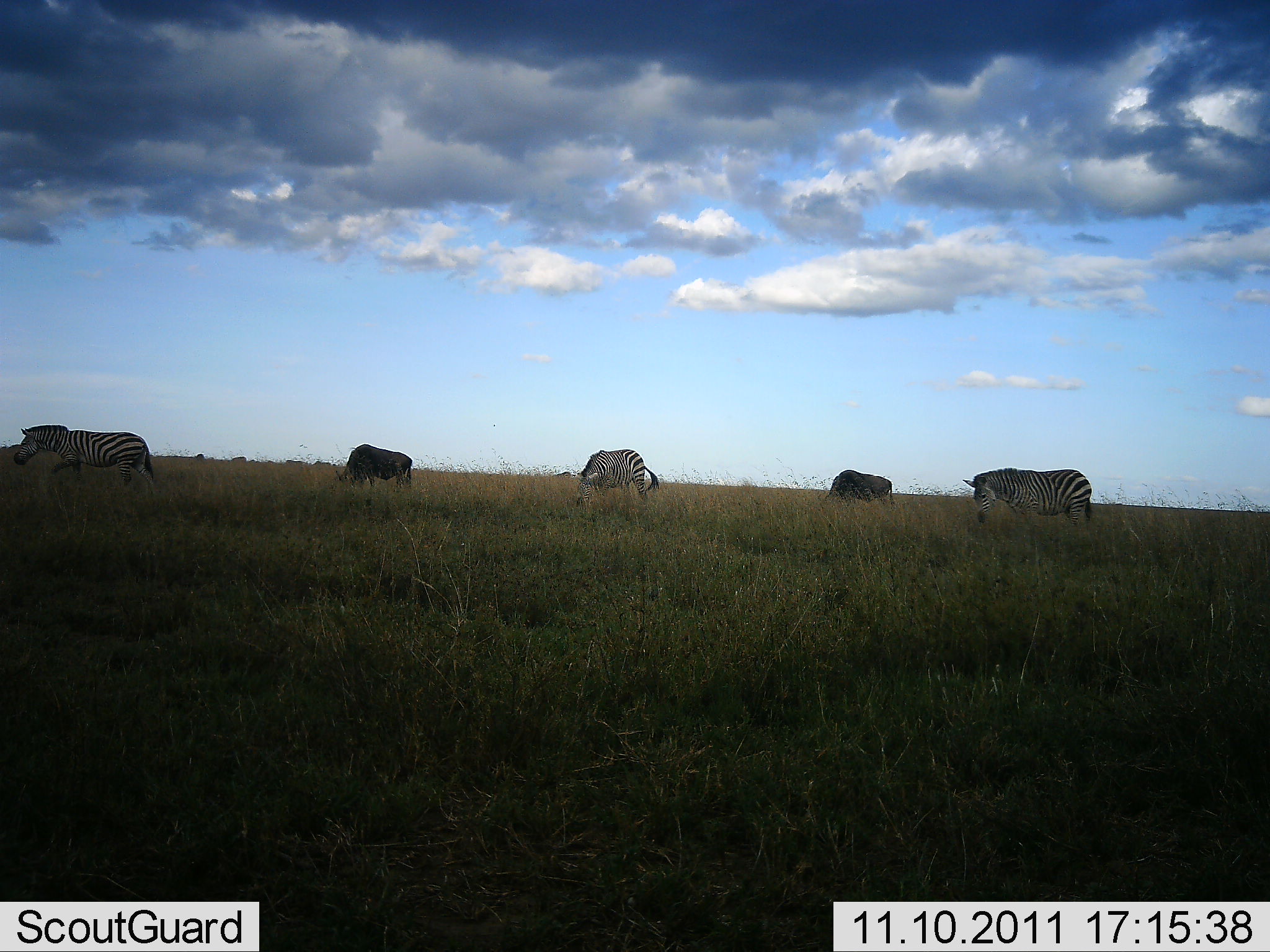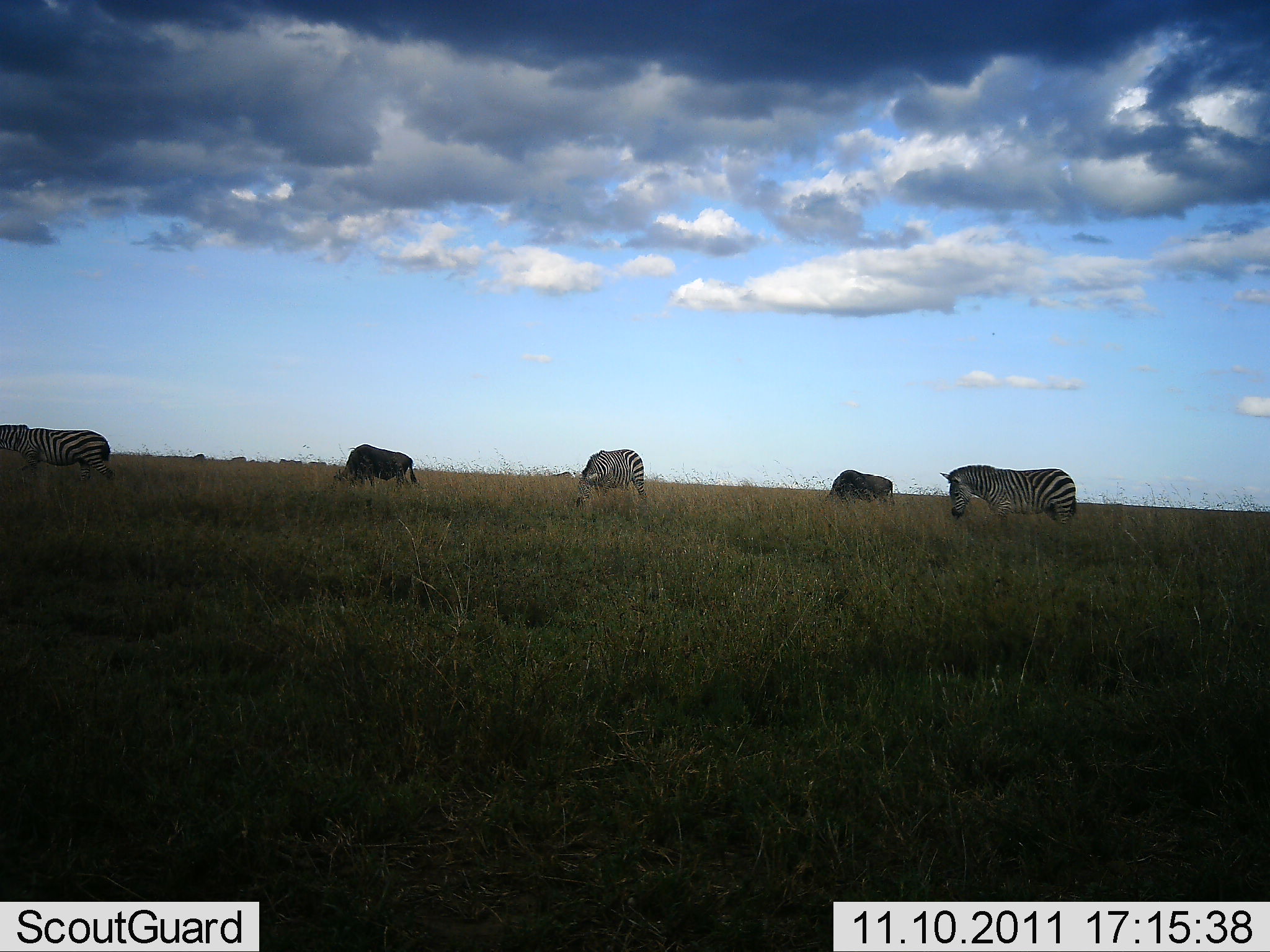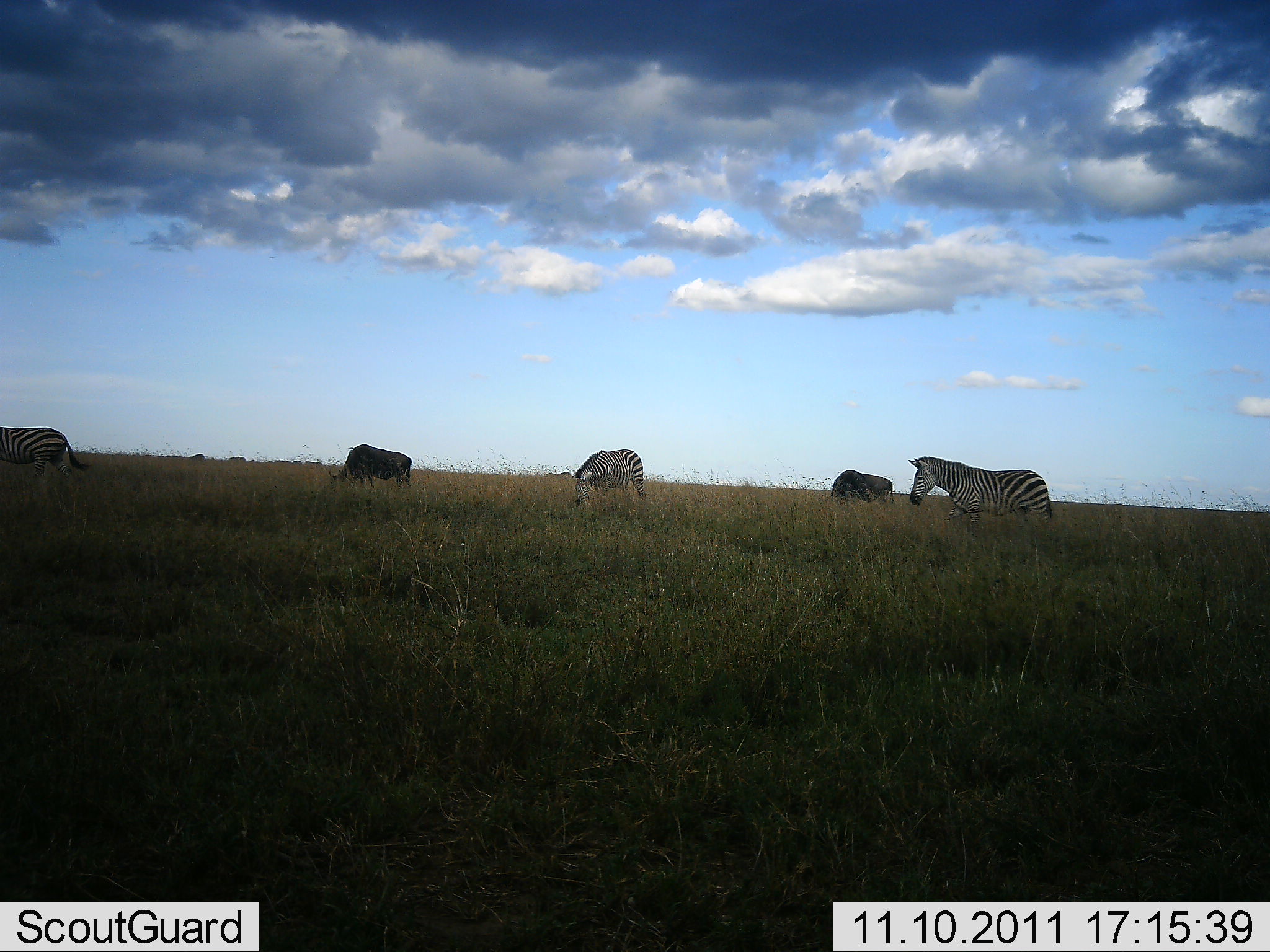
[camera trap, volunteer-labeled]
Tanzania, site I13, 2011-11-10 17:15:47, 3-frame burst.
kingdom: Animalia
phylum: Chordata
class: Mammalia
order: Artiodactyla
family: Bovidae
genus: Connochaetes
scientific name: Connochaetes taurinus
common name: blue wildebeest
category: wildebeest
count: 2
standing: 64%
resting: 0%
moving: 9%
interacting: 0%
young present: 0%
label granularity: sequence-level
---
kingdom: Animalia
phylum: Chordata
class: Mammalia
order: Perissodactyla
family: Equidae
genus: Equus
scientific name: Equus quagga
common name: plains zebra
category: zebra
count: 3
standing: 32%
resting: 0%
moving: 58%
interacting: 0%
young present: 0%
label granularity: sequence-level